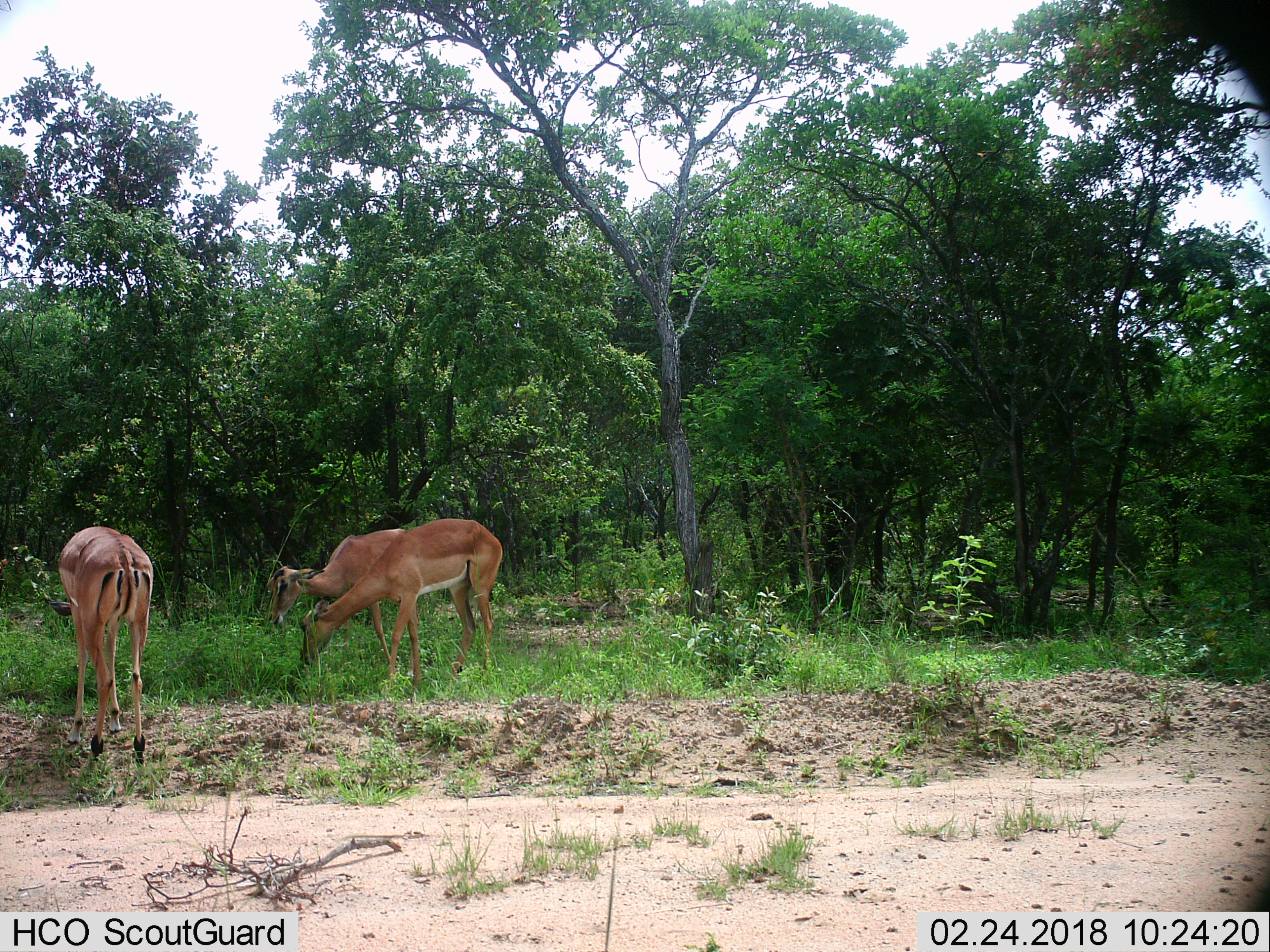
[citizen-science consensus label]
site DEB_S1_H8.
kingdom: Animalia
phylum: Chordata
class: Mammalia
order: Artiodactyla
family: Bovidae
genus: Aepyceros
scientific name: Aepyceros melampus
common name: impala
Impala (Aepyceros melampus), count 3. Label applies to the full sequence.